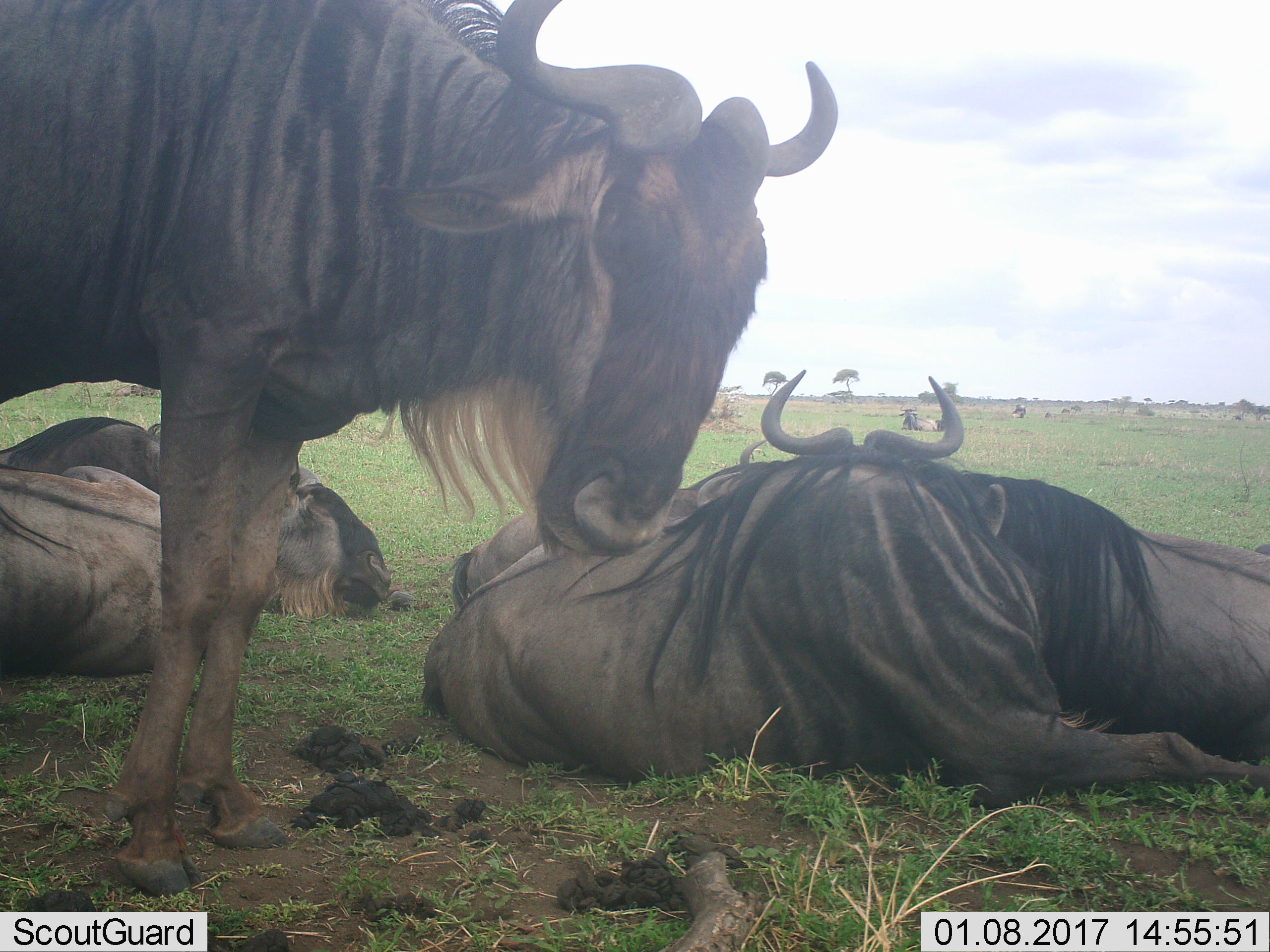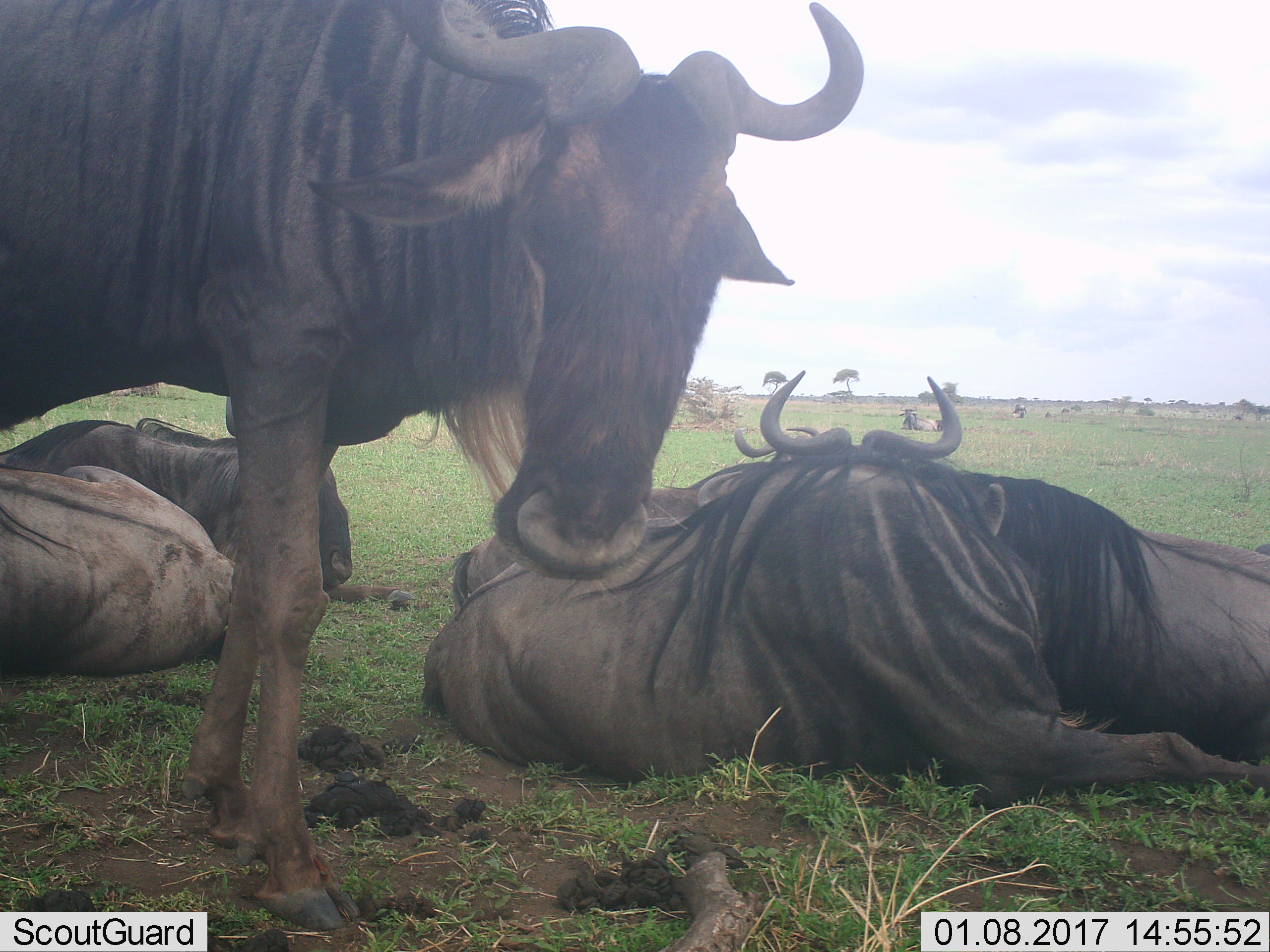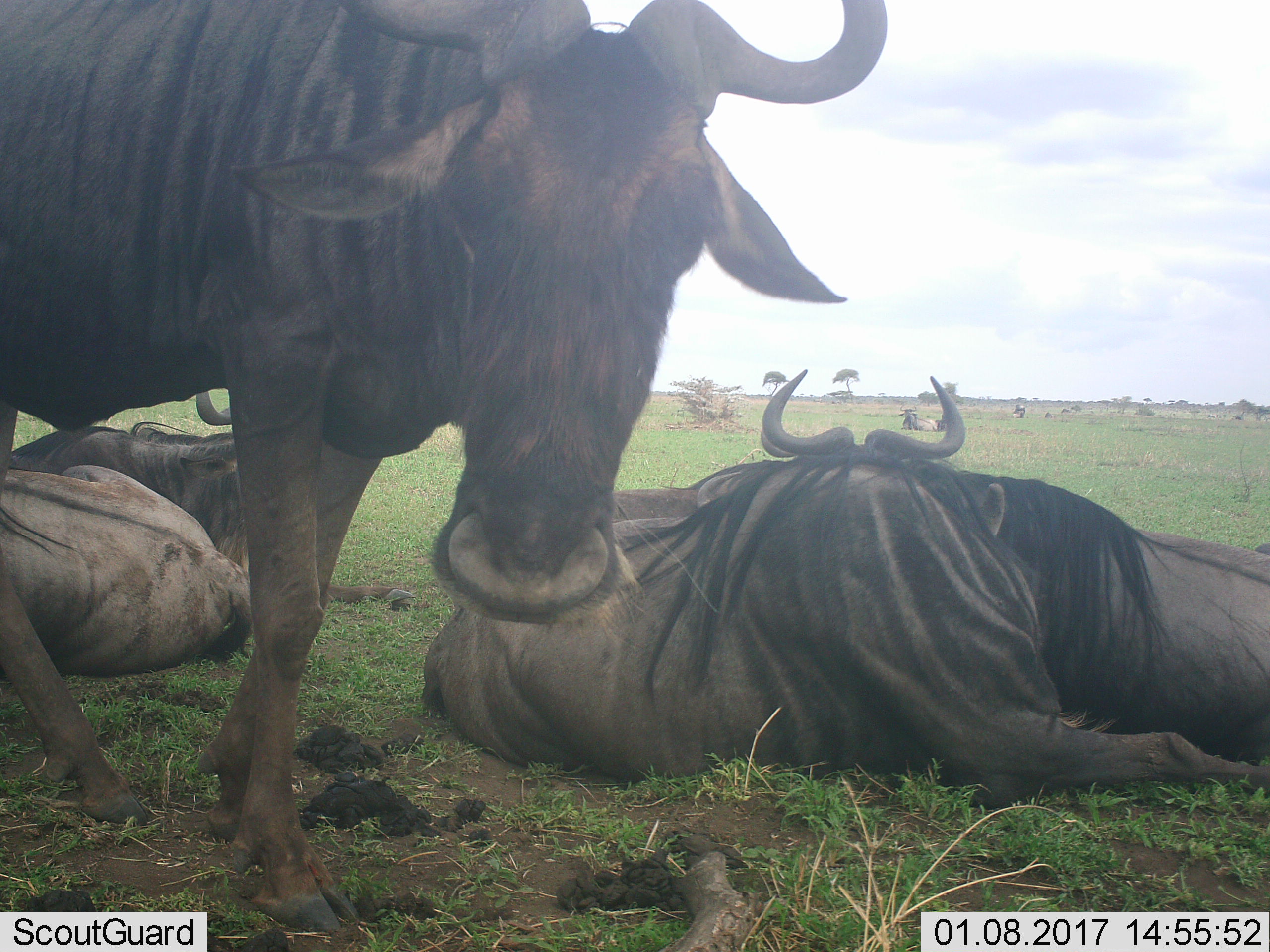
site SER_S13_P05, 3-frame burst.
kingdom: Animalia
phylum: Chordata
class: Mammalia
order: Artiodactyla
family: Bovidae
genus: Connochaetes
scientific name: Connochaetes taurinus taurinus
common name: blue wildebeest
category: wildebeestblue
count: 6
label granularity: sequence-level